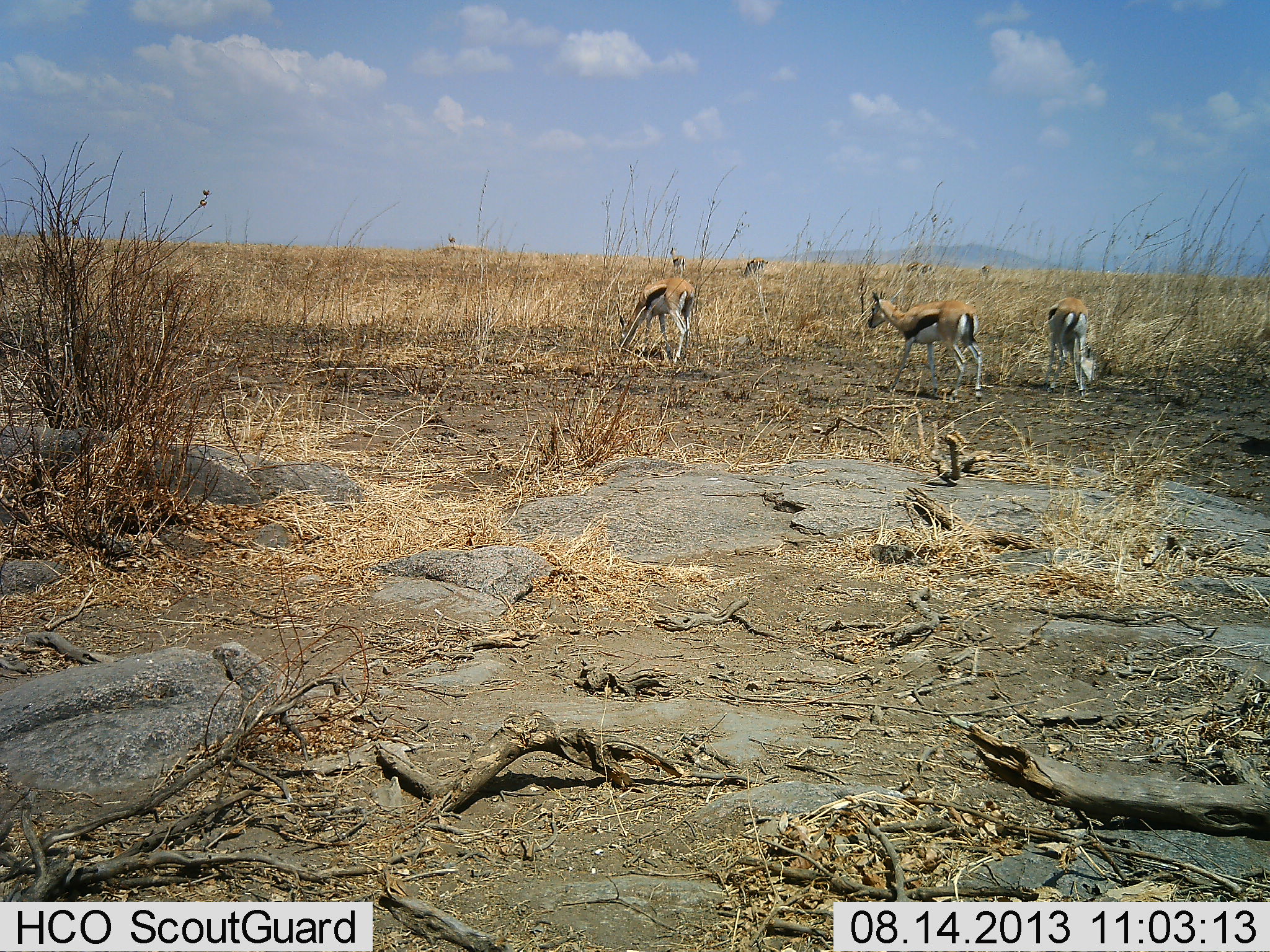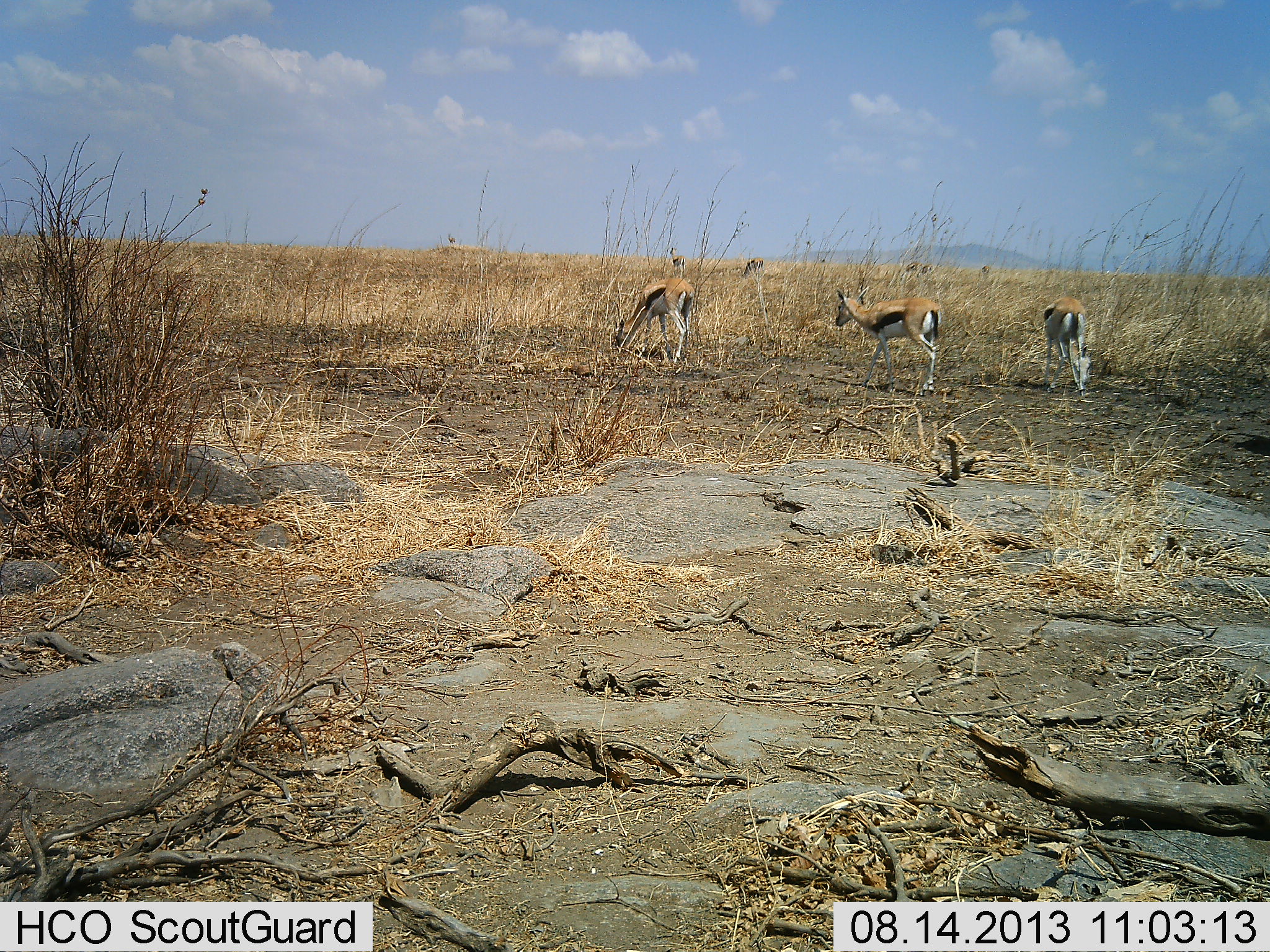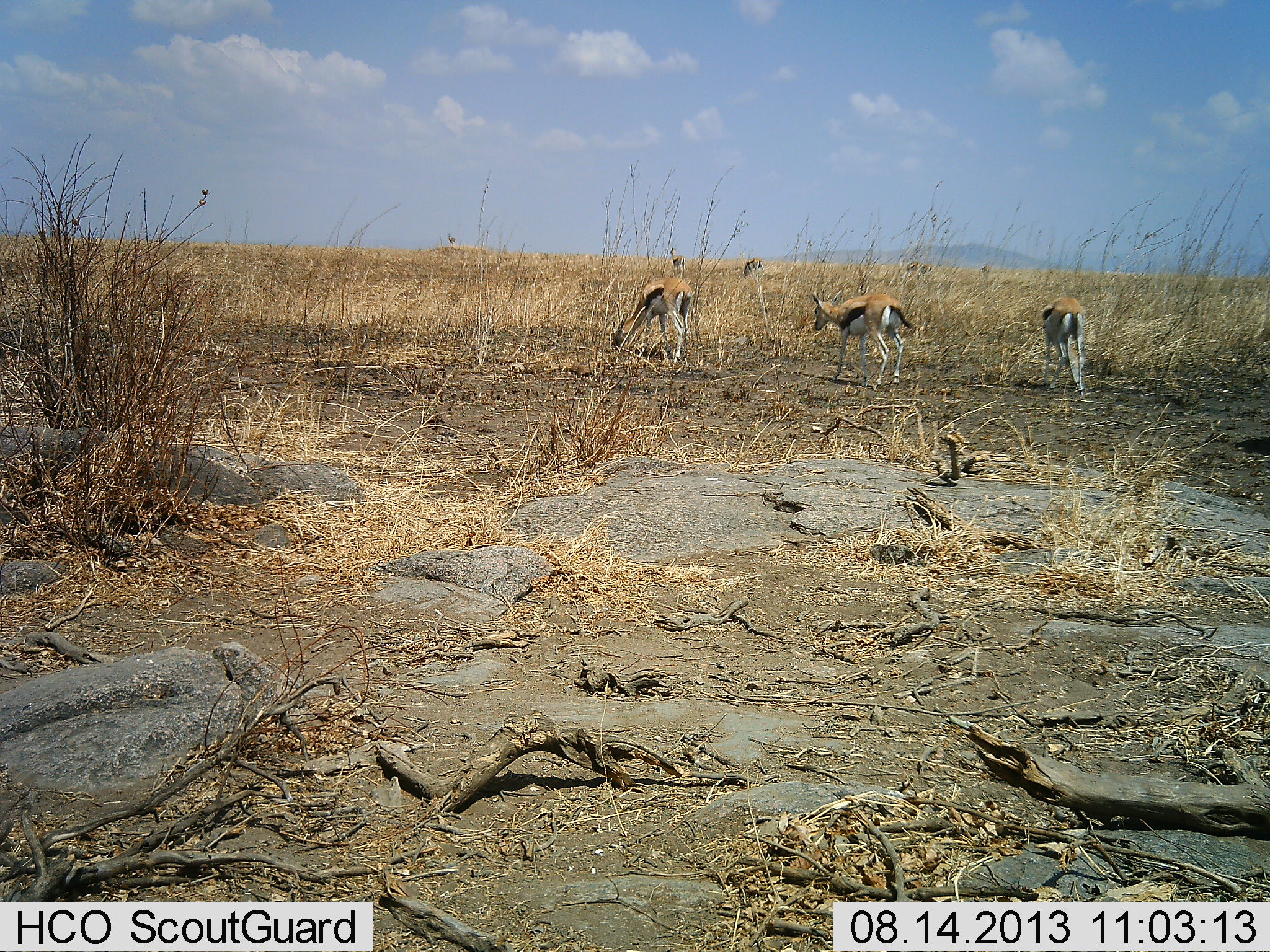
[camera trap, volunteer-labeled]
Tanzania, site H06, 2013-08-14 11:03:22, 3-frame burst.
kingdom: Animalia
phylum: Chordata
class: Mammalia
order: Artiodactyla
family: Bovidae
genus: Eudorcas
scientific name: Eudorcas thomsonii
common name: thomson's gazelle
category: gazellethomsons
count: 3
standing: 60%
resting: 0%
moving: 60%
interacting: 0%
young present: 0%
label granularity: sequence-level